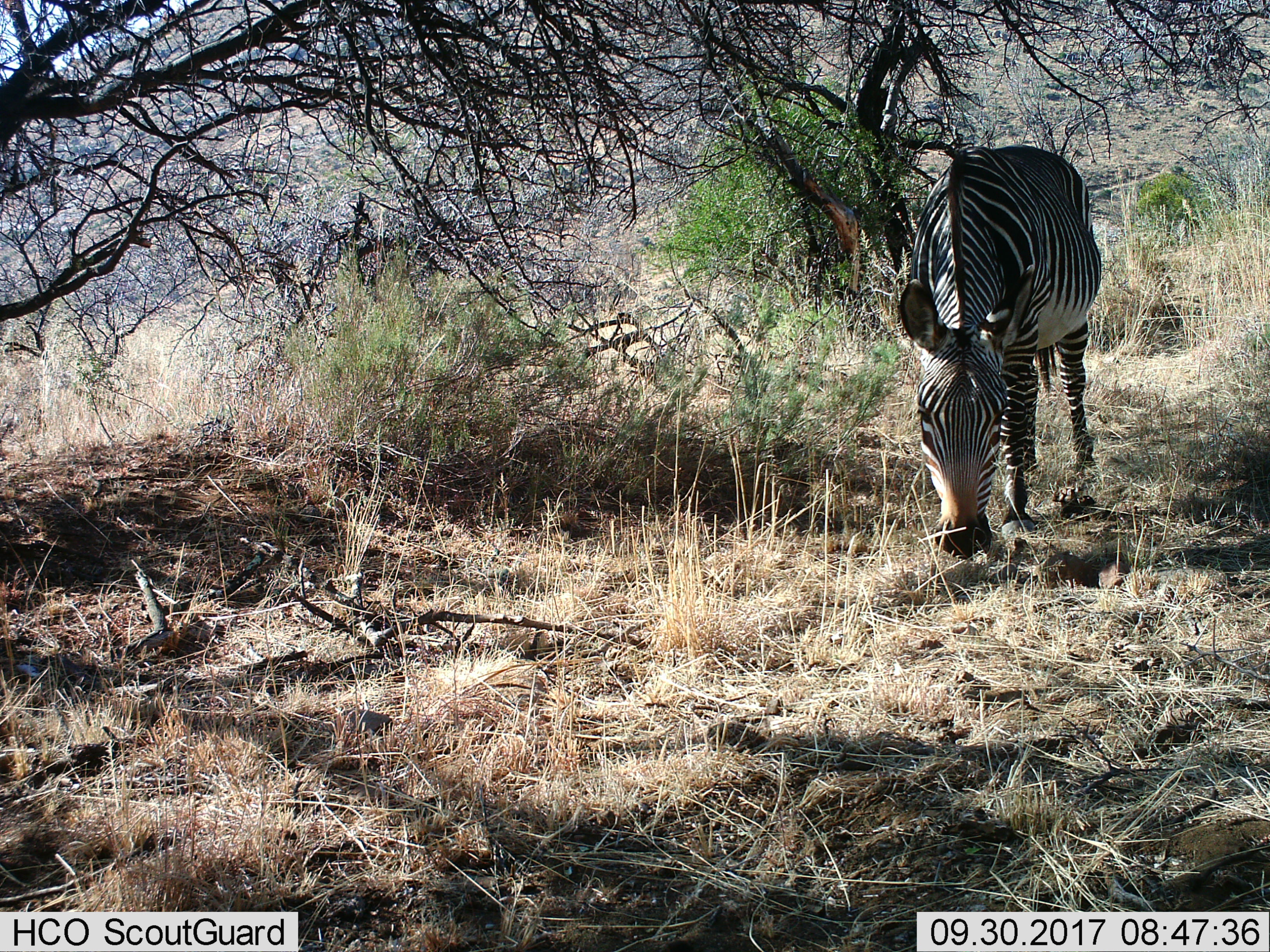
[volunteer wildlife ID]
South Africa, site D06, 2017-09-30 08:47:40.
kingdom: Animalia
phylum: Chordata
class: Mammalia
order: Perissodactyla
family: Equidae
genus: Equus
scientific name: Equus zebra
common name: mountain zebra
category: zebramountain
Zebramountain (mountain zebra) (Equus zebra), count 1. Behavior (volunteer vote fractions): standing 11%, resting 0%, moving 11%, interacting 0%. Young present (vote fraction): 0%. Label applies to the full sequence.